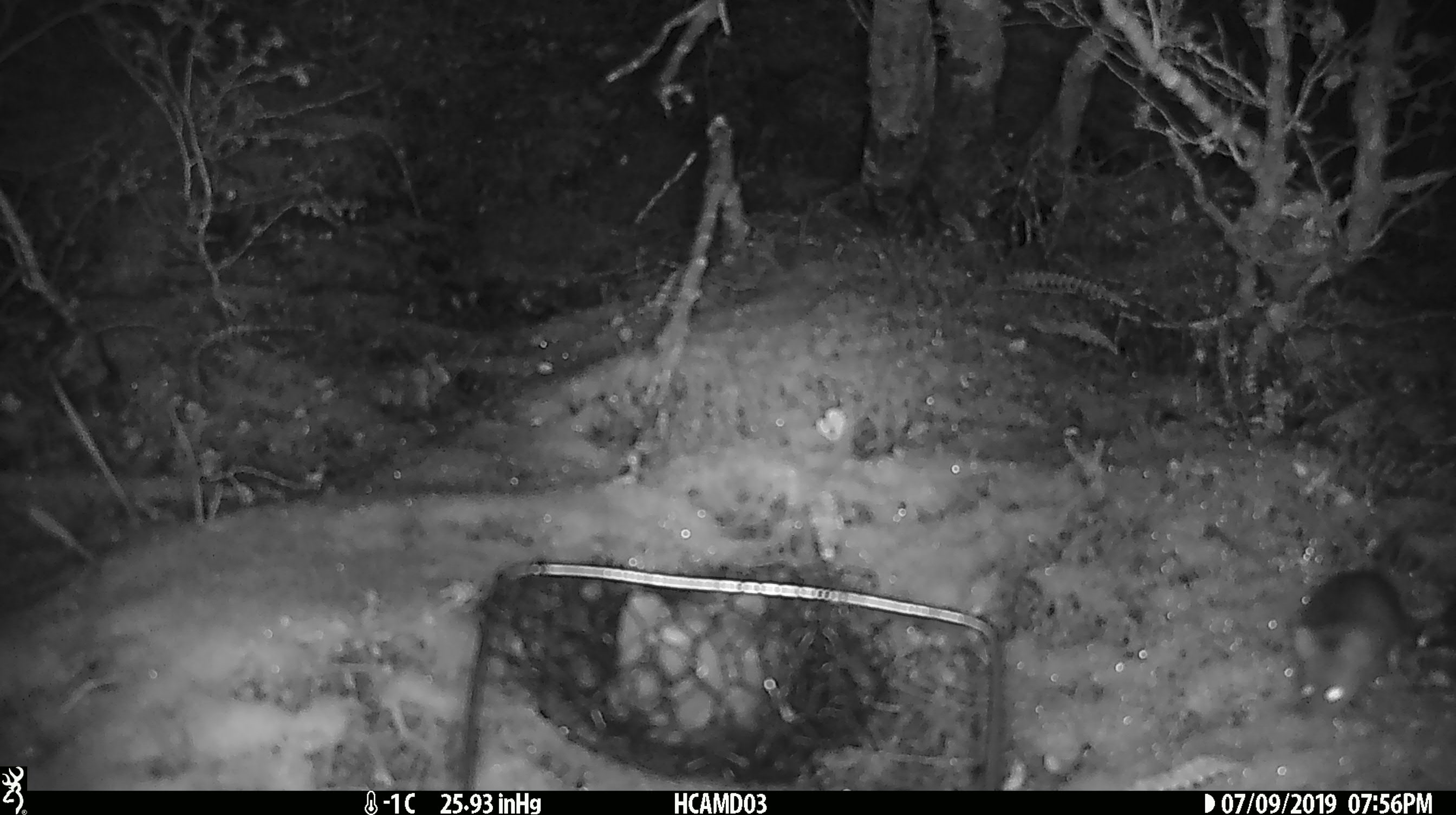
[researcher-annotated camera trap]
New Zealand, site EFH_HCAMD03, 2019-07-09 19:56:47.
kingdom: Animalia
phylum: Chordata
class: Mammalia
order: Rodentia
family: Muridae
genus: Mus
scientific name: Mus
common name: mouse